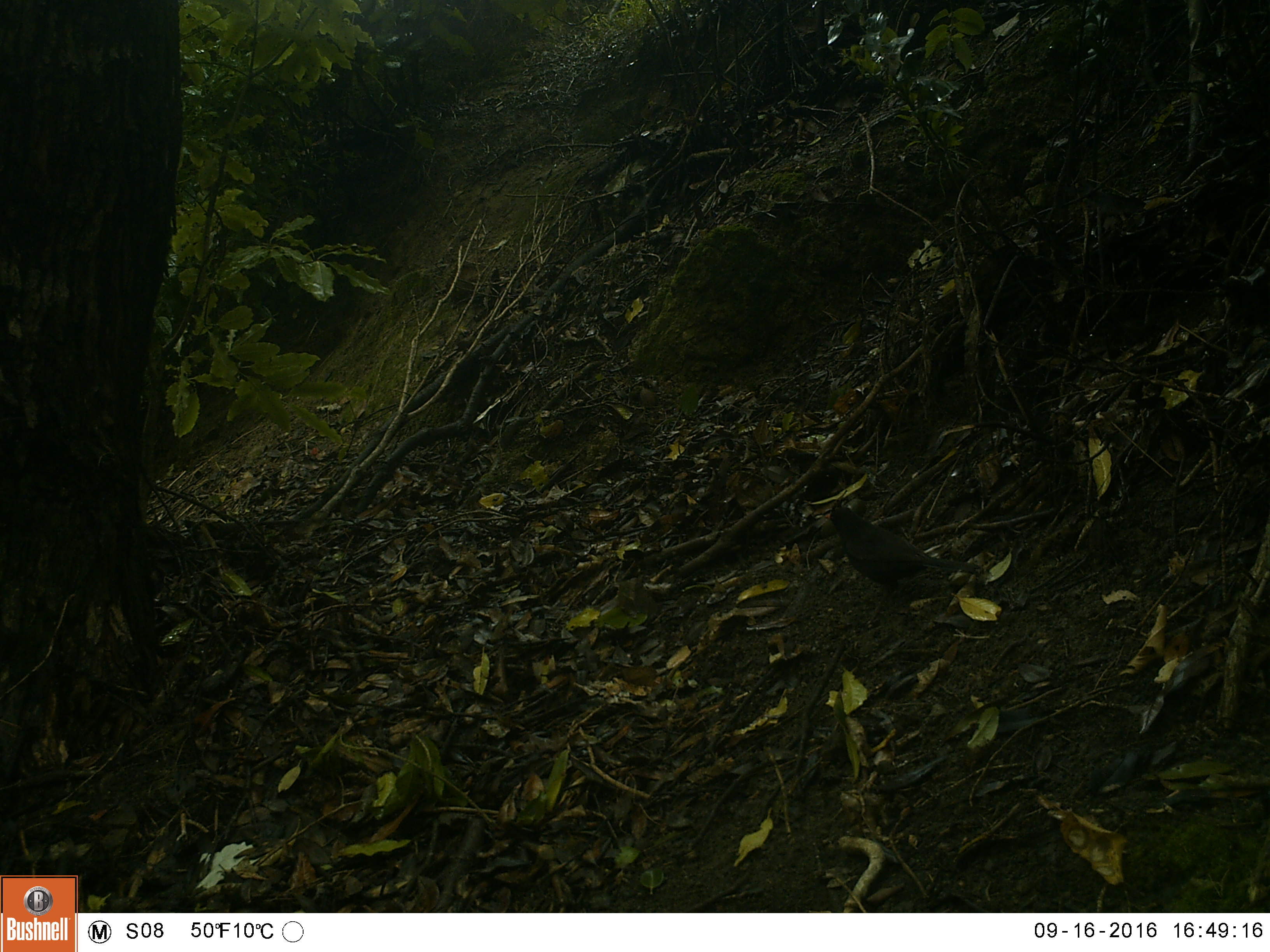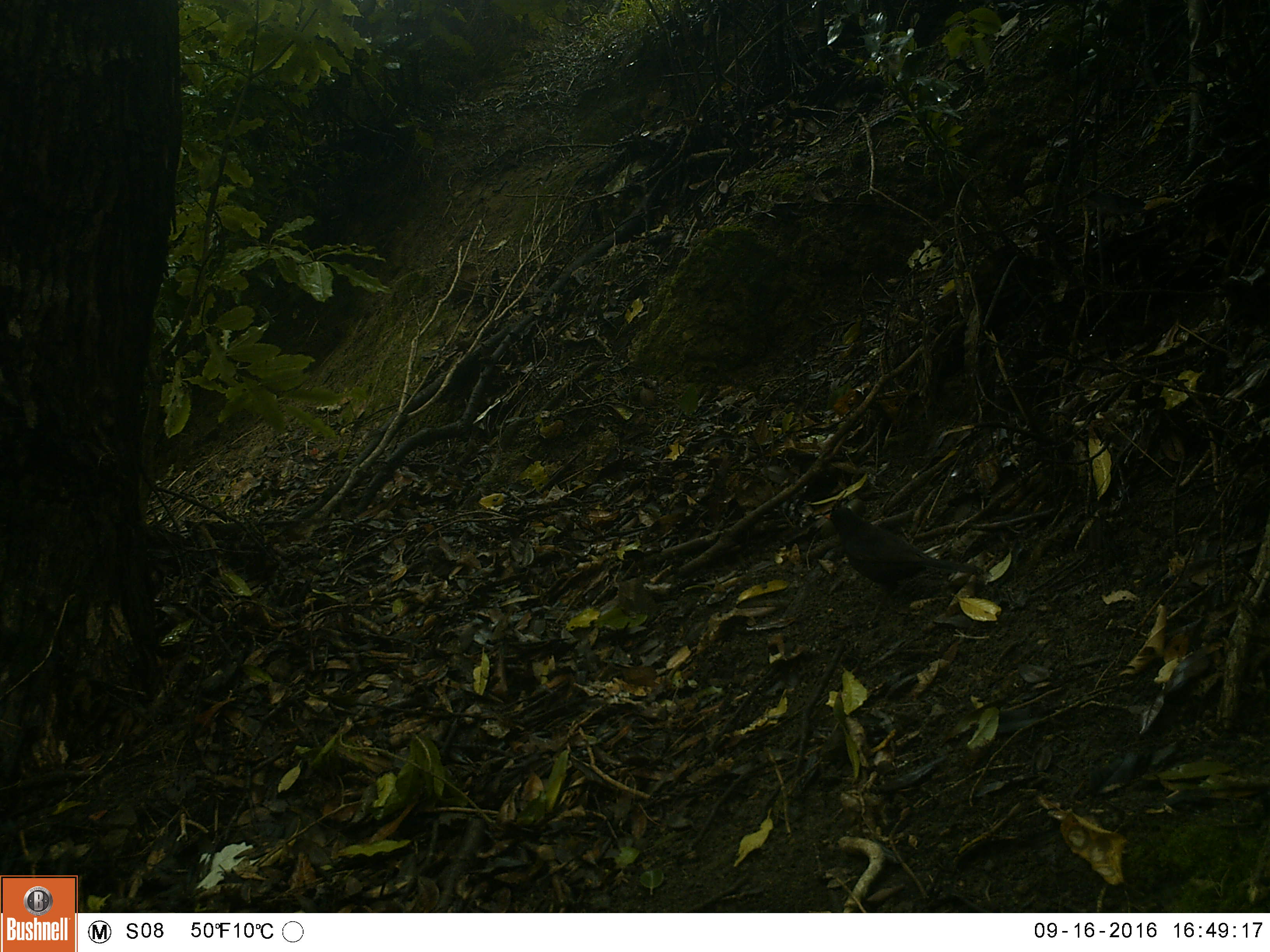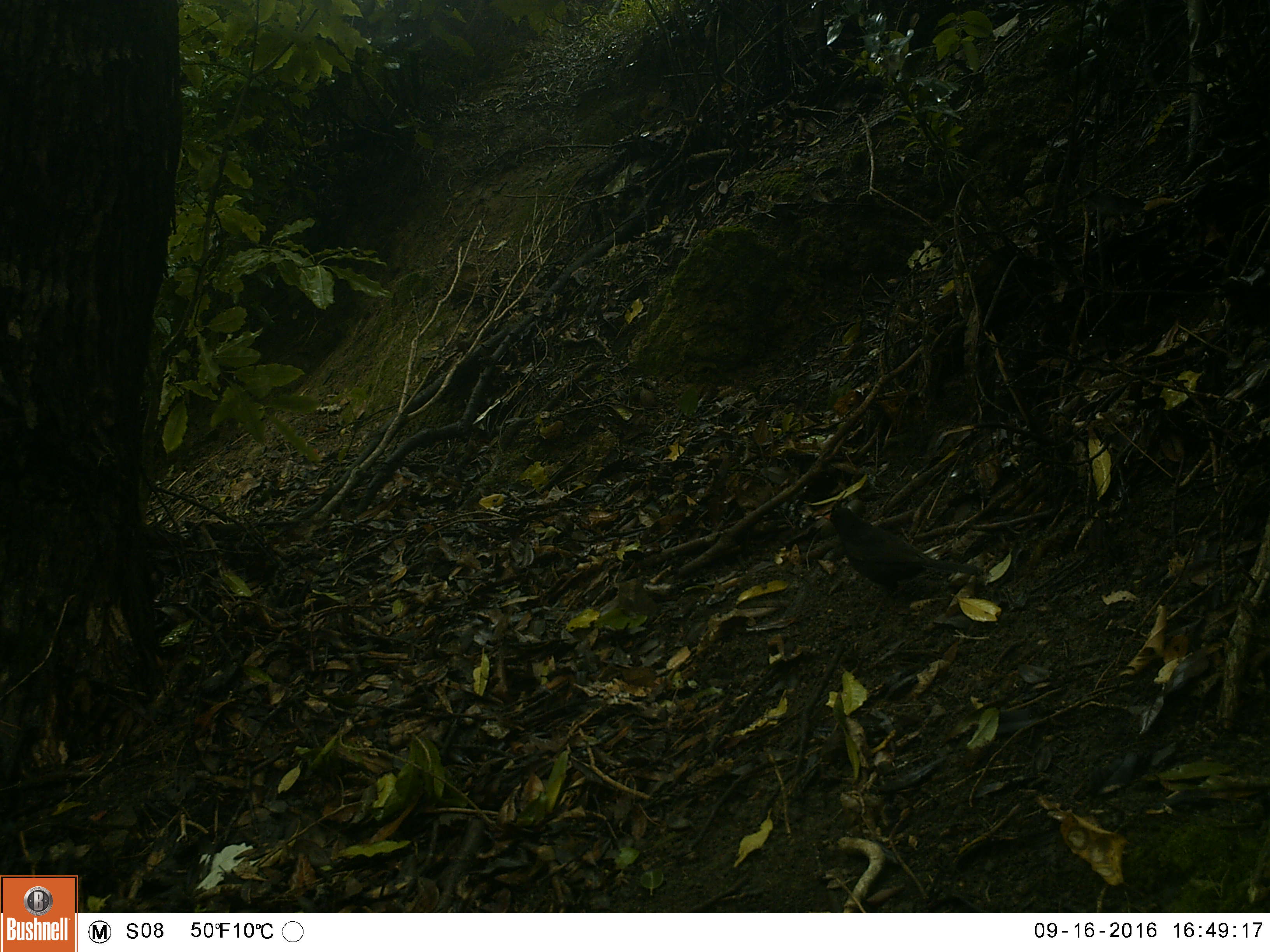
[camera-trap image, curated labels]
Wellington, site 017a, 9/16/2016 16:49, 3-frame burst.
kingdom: Animalia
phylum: Chordata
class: Aves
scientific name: Aves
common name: bird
Bird (Aves).